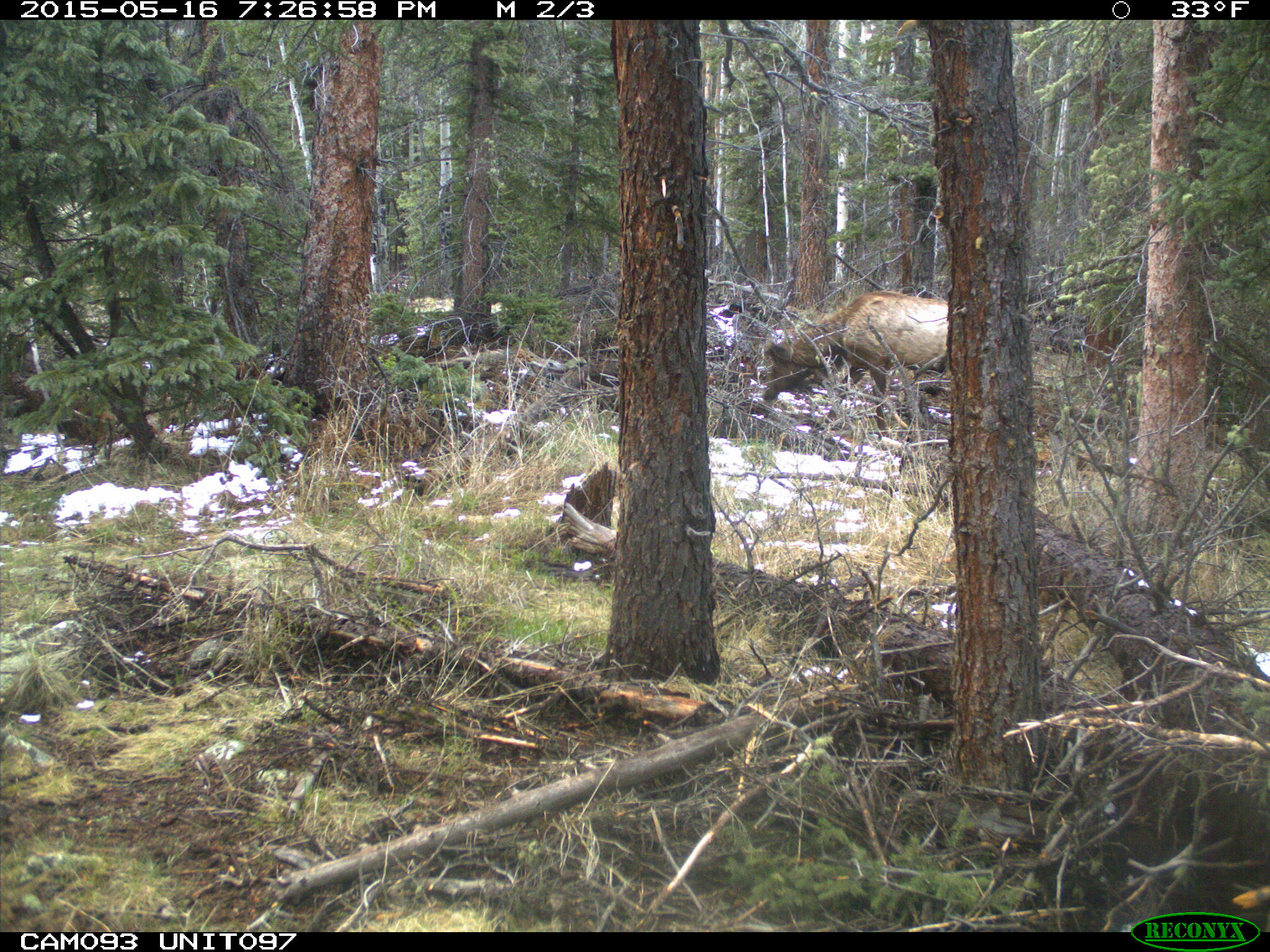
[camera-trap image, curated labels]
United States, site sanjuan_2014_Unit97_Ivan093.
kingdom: Animalia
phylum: Chordata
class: Mammalia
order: Artiodactyla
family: Cervidae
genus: Cervus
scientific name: Cervus elaphus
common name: red deer